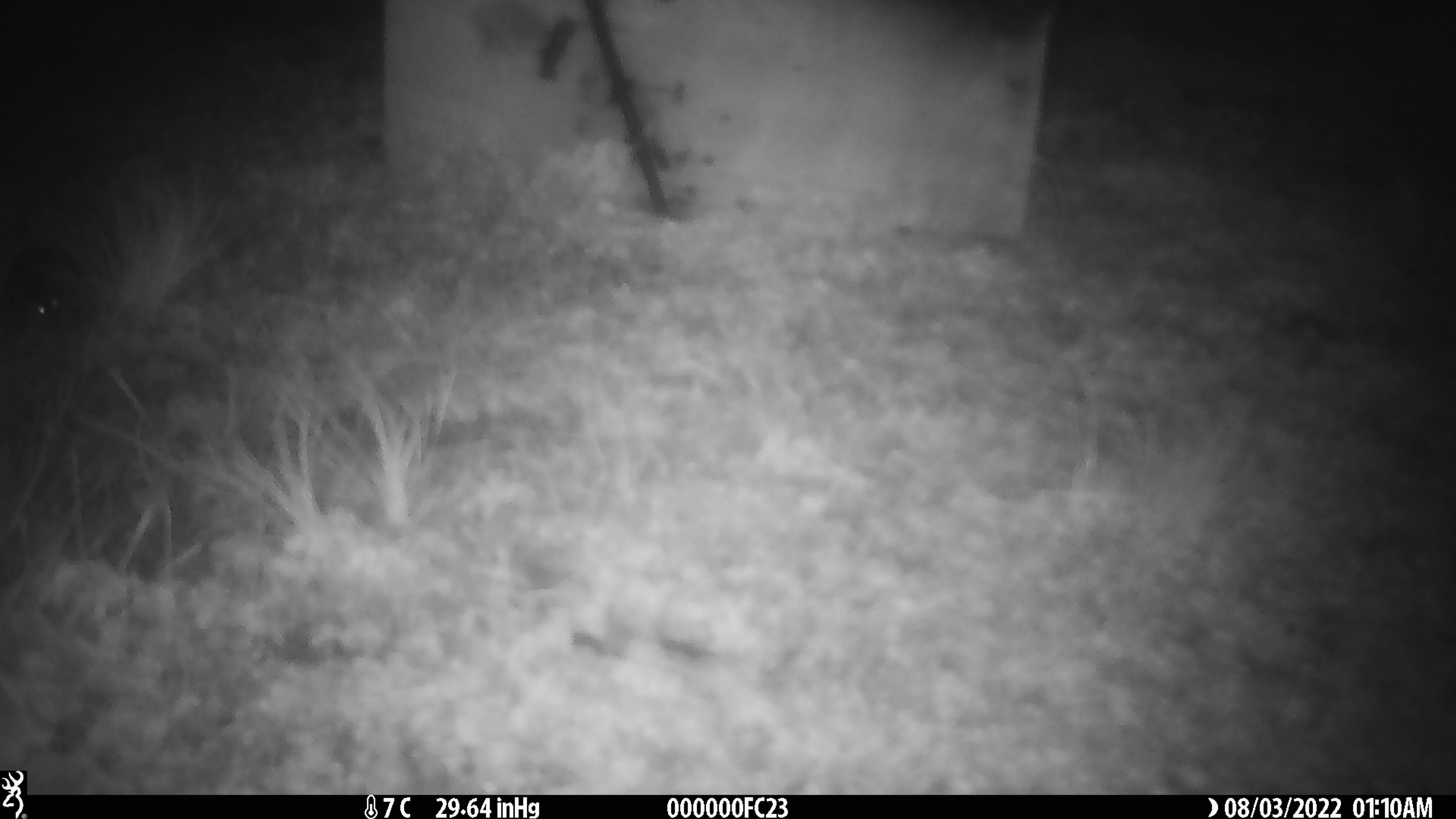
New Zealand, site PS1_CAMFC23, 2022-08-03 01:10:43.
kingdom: Animalia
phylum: Chordata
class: Mammalia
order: Rodentia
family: Muridae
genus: Mus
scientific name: Mus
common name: mouse